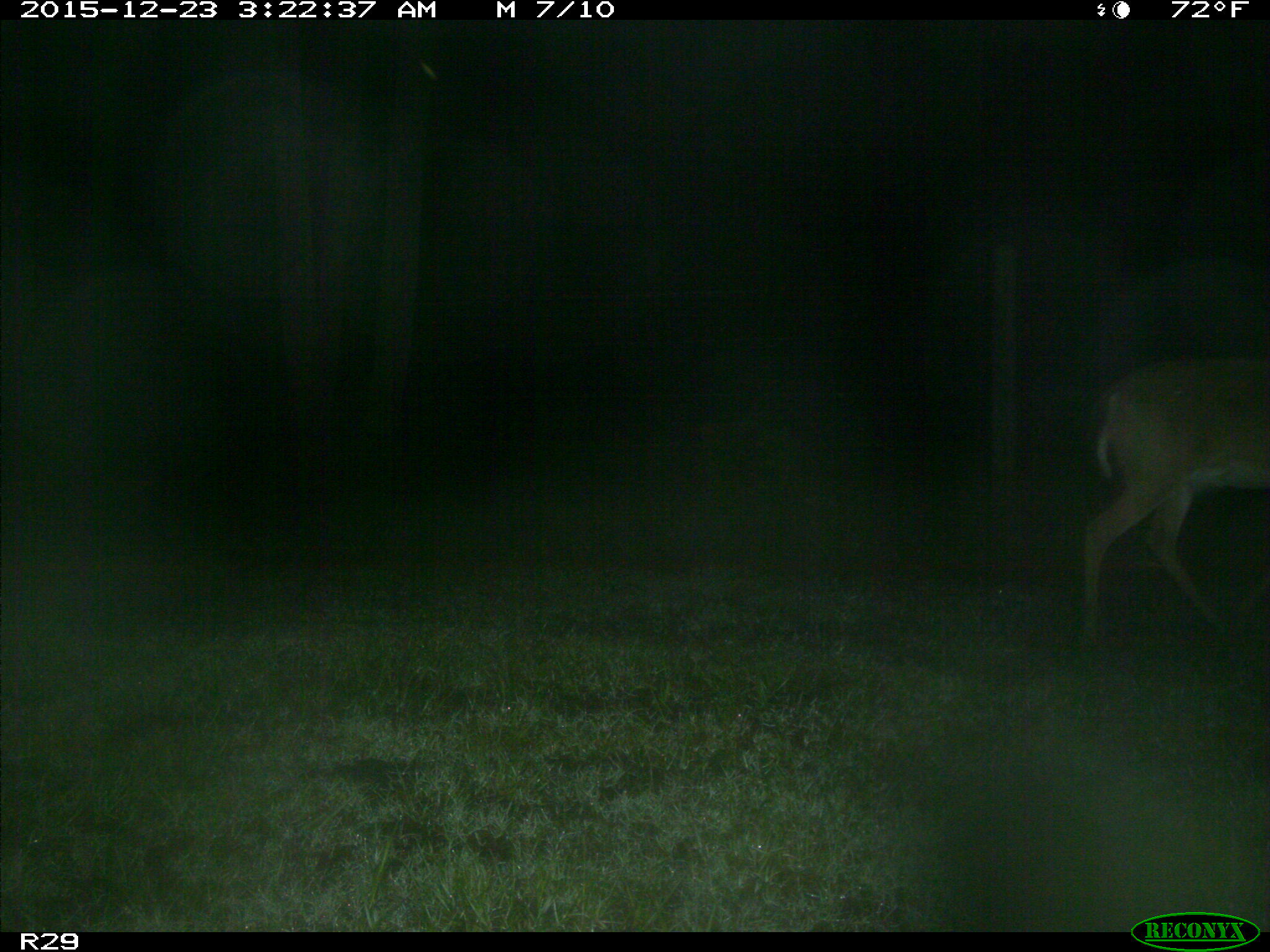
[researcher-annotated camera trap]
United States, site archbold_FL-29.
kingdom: Animalia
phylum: Chordata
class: Mammalia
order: Artiodactyla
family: Cervidae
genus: Odocoileus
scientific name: Odocoileus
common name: deer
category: unidentified deer